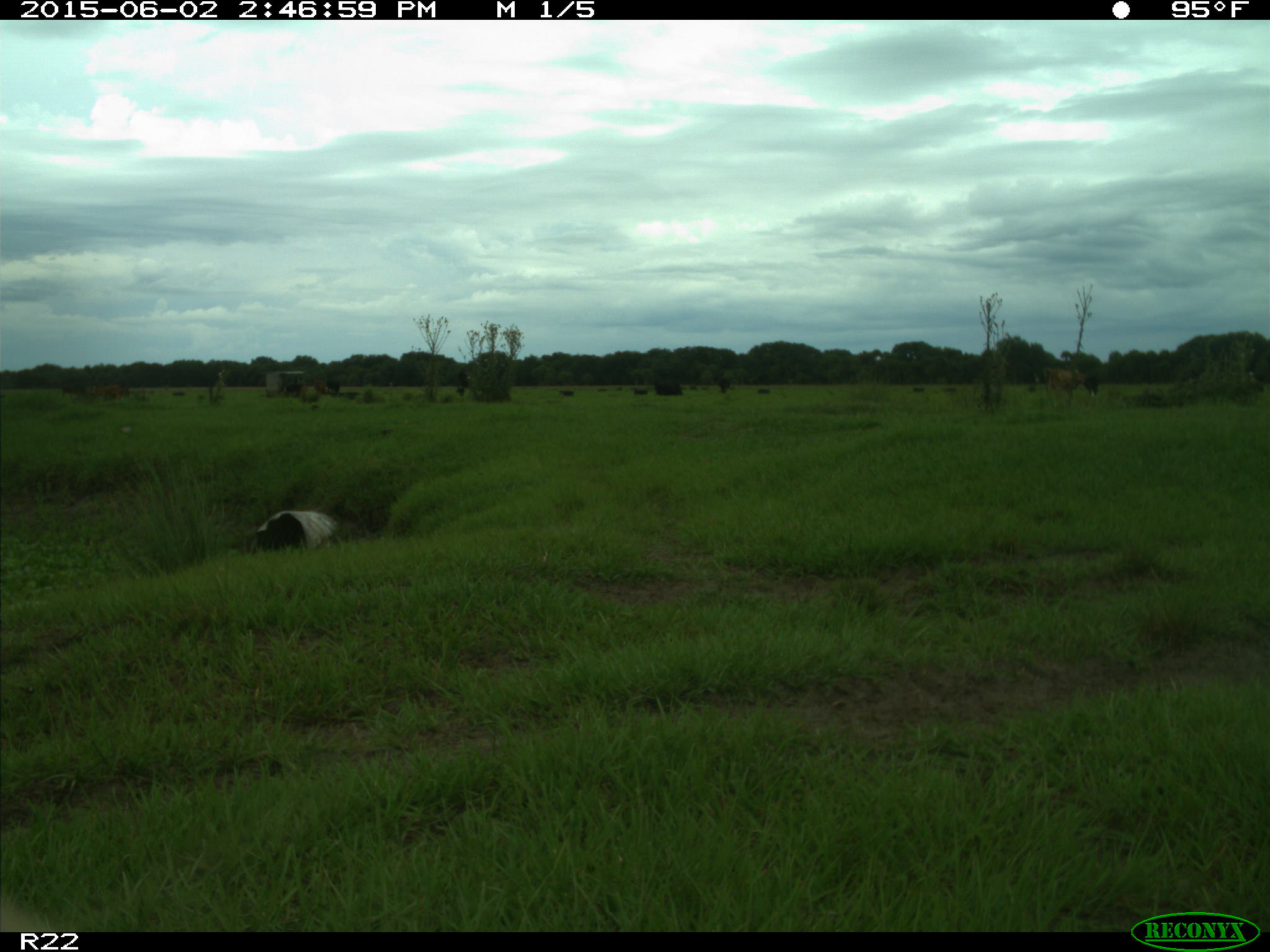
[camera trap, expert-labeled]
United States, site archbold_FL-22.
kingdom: Animalia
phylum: Chordata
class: Mammalia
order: Artiodactyla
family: Bovidae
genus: Bos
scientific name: Bos taurus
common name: domestic cow